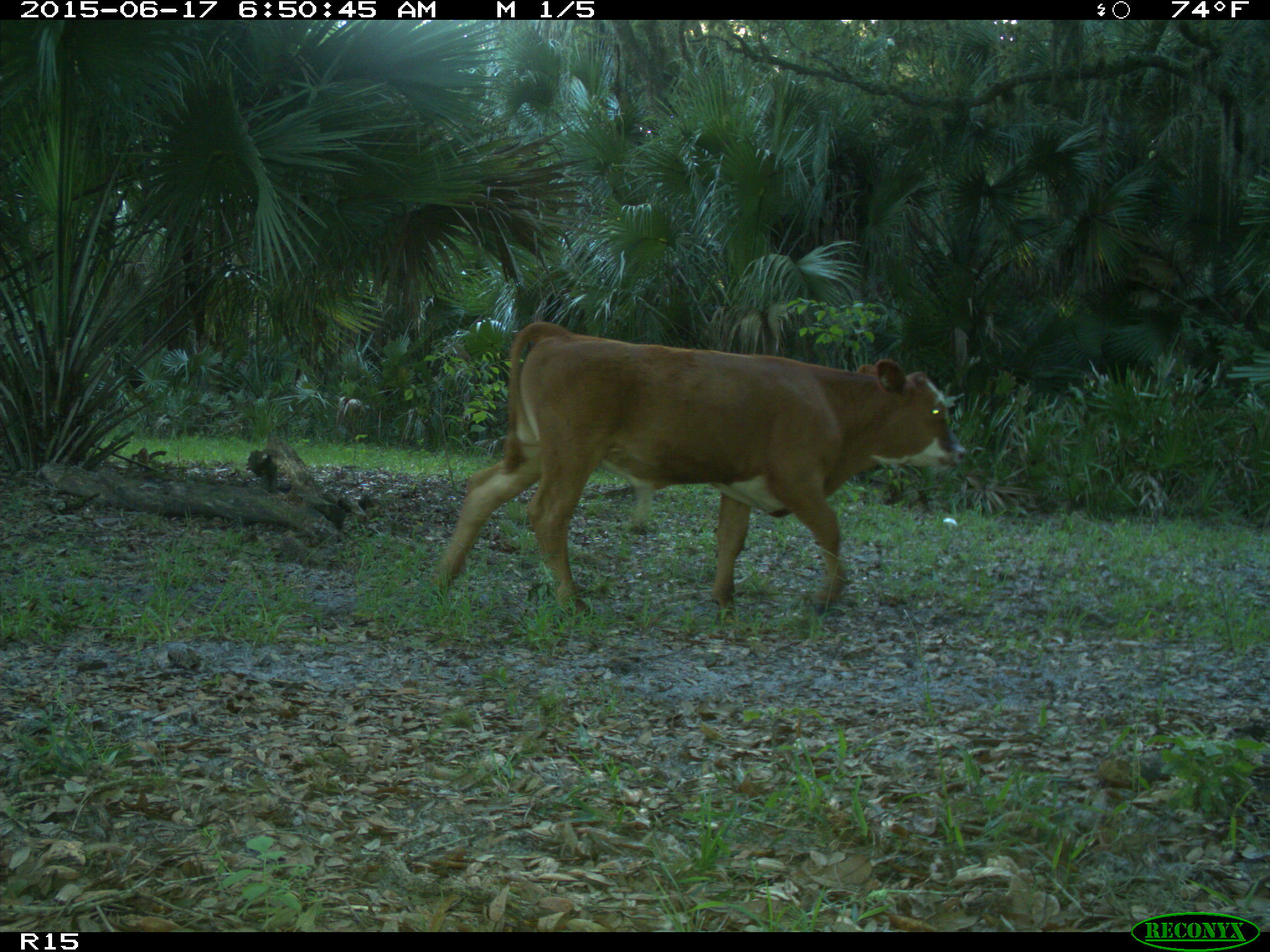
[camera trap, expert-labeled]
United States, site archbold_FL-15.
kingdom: Animalia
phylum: Chordata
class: Mammalia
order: Artiodactyla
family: Bovidae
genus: Bos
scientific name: Bos taurus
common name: domestic cow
Bos taurus (domestic cow).